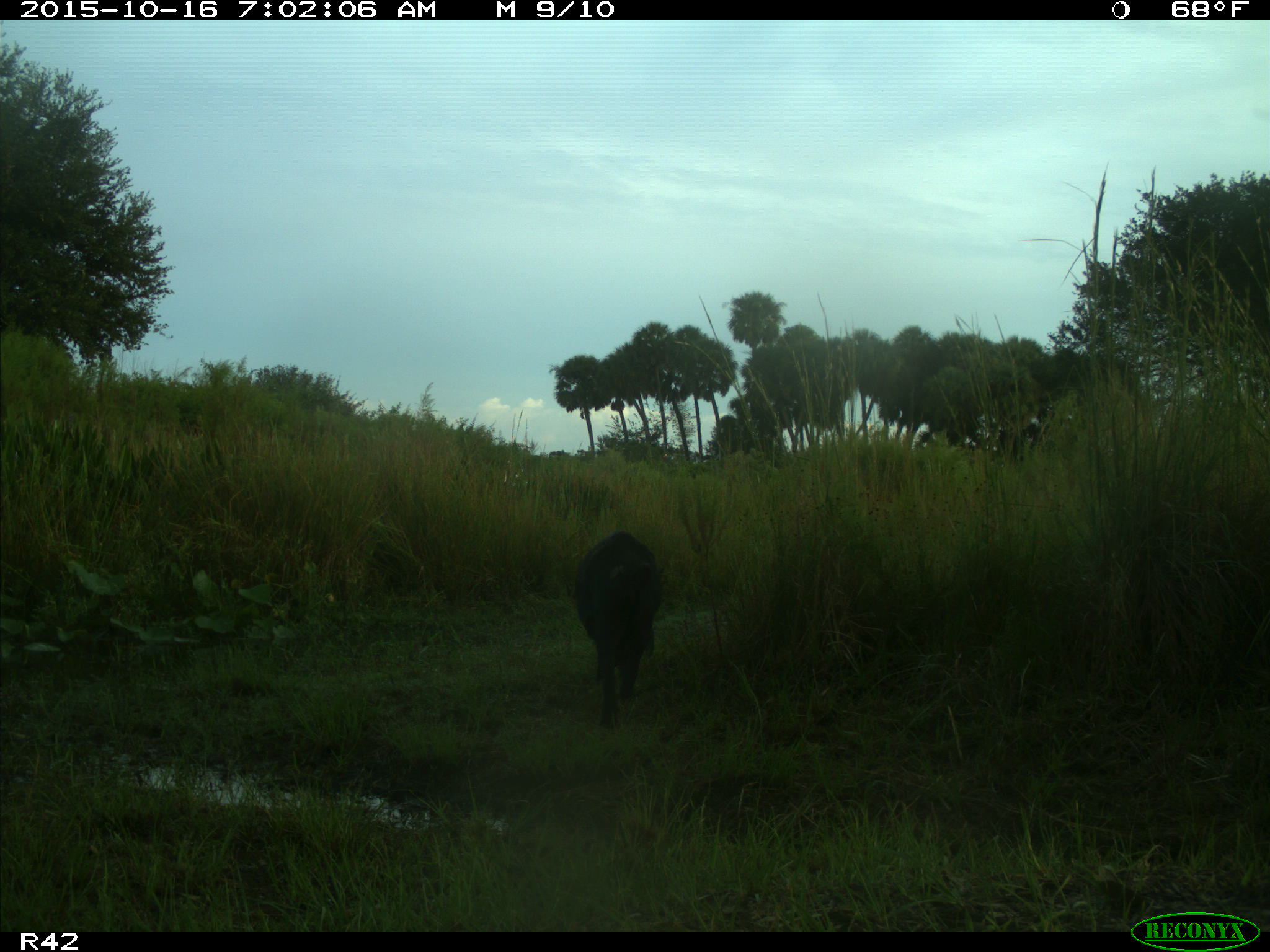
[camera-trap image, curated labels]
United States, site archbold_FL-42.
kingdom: Animalia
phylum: Chordata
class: Mammalia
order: Artiodactyla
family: Suidae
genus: Sus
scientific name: Sus scrofa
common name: wild boar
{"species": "Sus scrofa (wild boar)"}